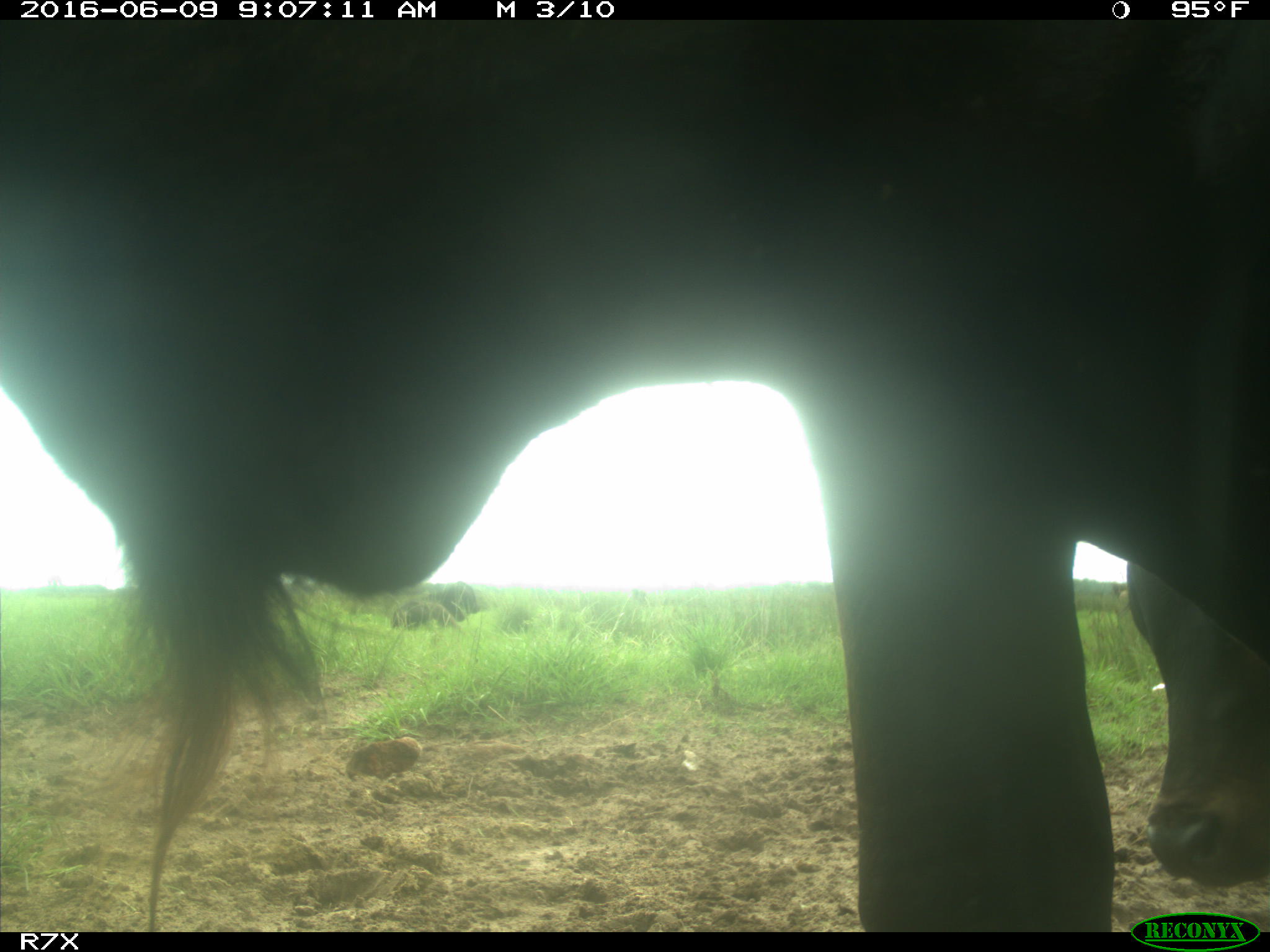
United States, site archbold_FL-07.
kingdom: Animalia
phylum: Chordata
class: Mammalia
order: Artiodactyla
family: Bovidae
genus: Bos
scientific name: Bos taurus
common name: domestic cow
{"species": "Bos taurus (domestic cow)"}